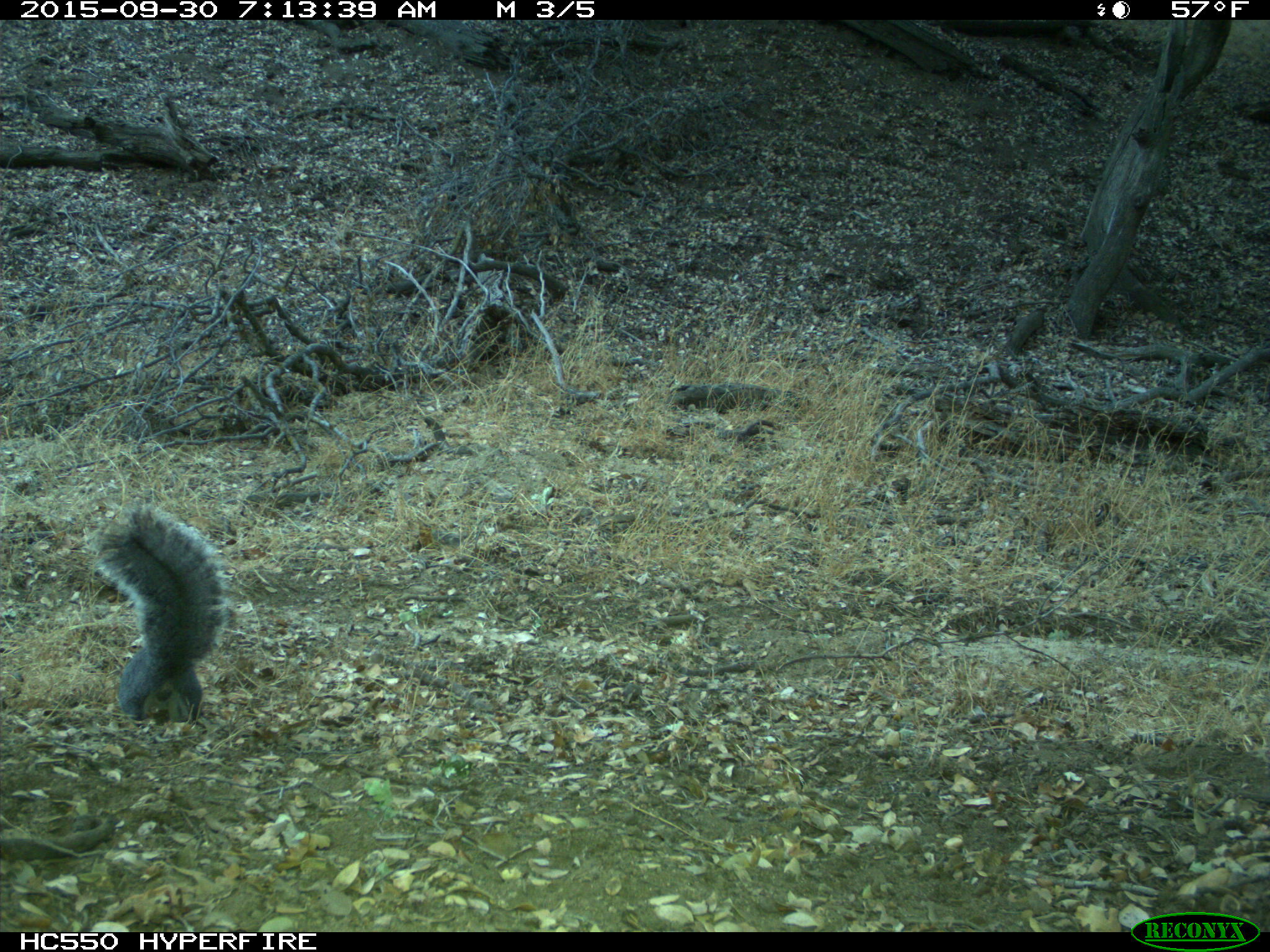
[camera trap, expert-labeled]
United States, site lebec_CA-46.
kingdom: Animalia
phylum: Chordata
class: Mammalia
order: Rodentia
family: Sciuridae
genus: Sciurus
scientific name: Sciurus carolinensis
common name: eastern gray squirrel